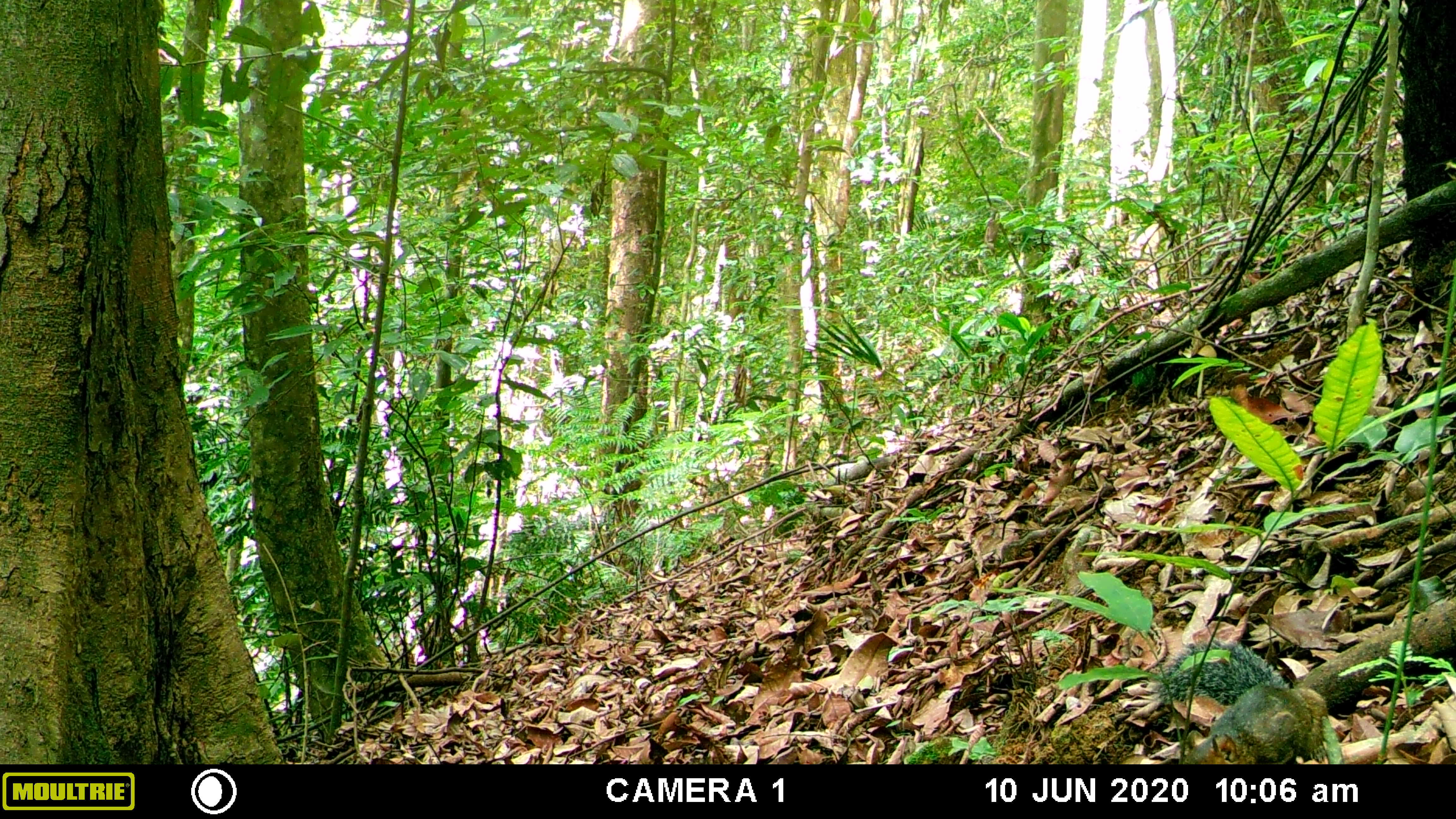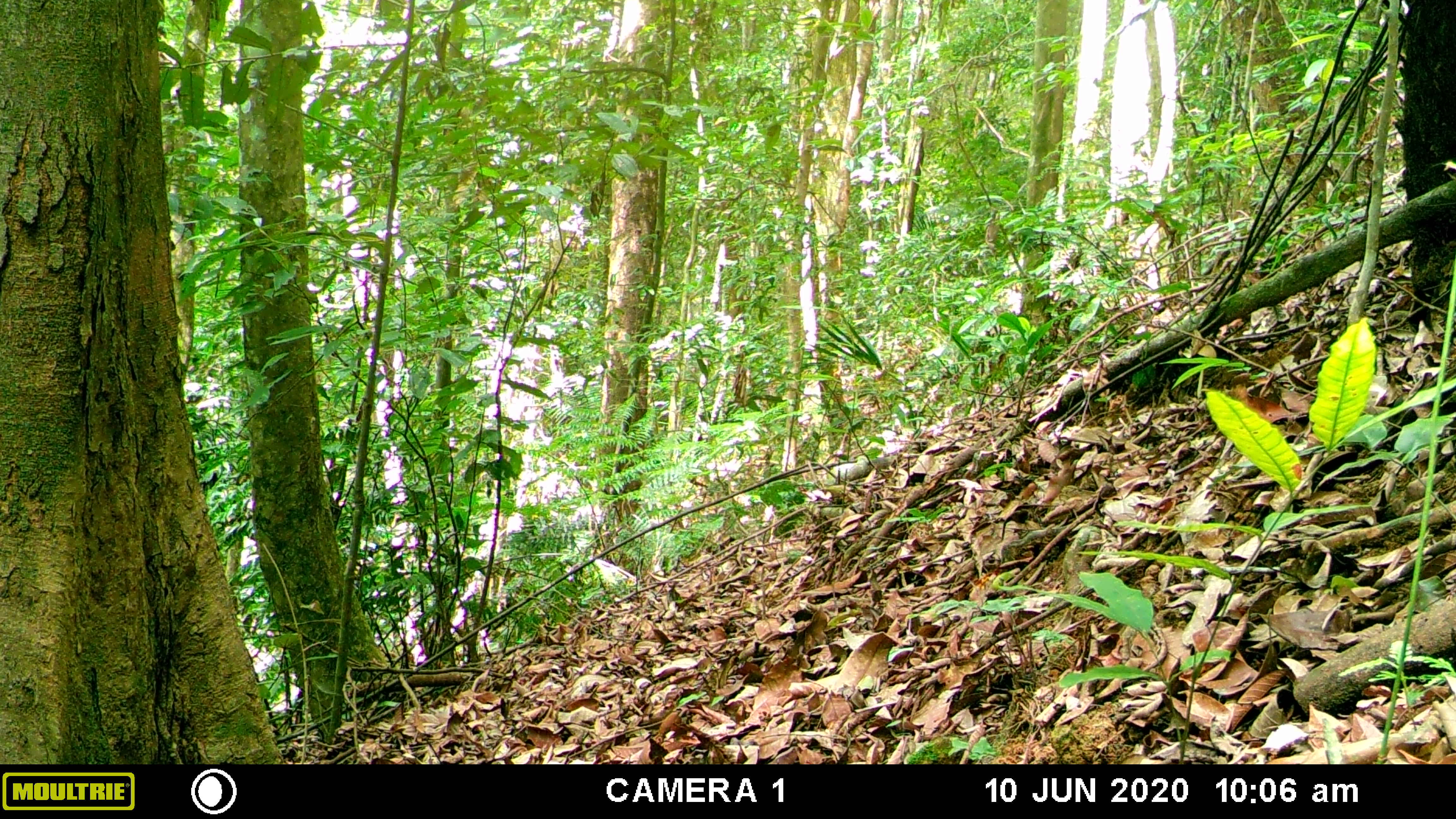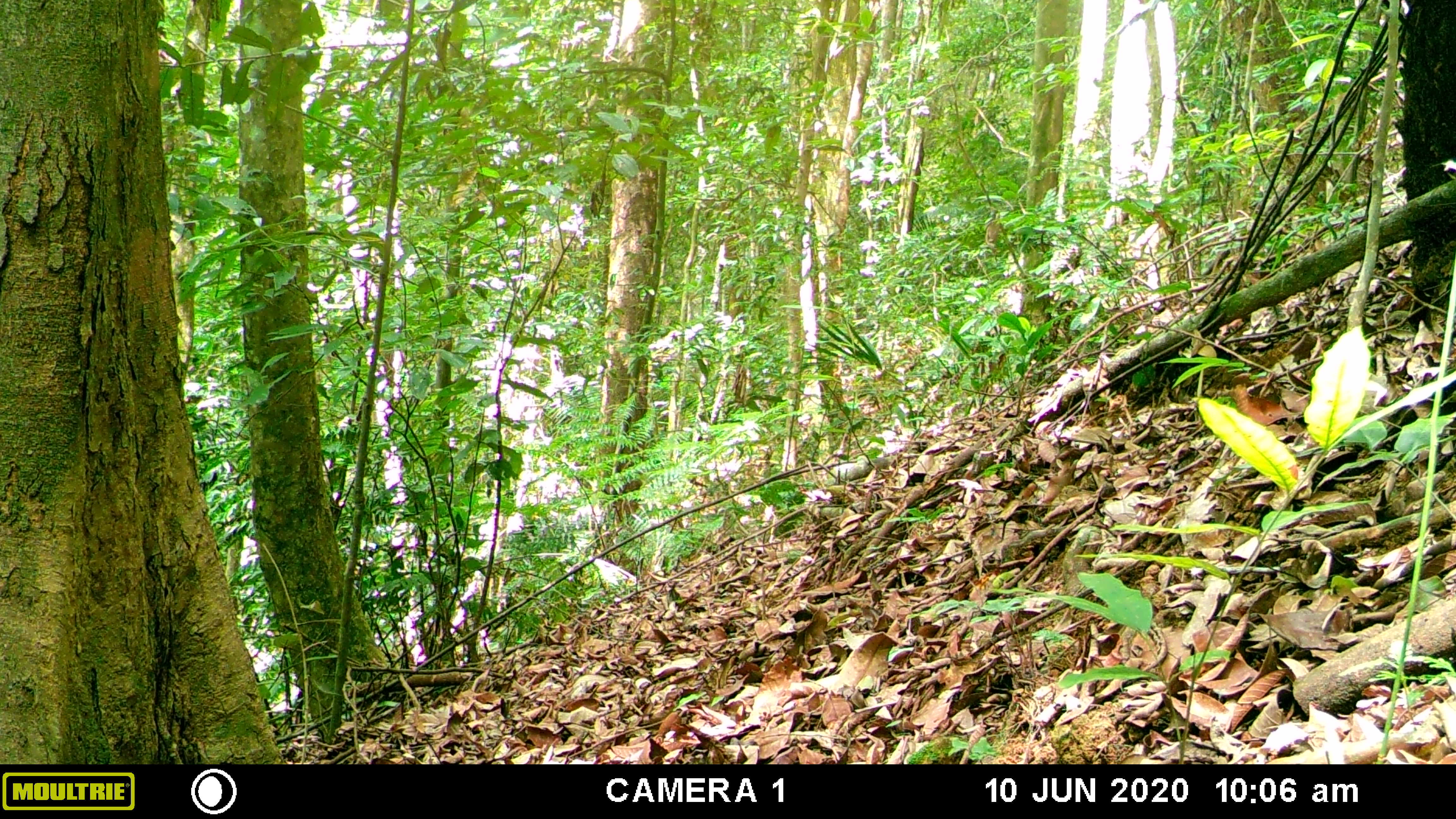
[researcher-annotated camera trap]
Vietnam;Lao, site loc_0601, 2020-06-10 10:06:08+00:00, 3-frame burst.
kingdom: Animalia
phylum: Chordata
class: Mammalia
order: Rodentia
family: Sciuridae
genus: Dremomys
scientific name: Dremomys rufigenis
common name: red-cheeked squirrel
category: red cheeked squirrel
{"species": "red cheeked squirrel (red-cheeked squirrel) (Dremomys rufigenis)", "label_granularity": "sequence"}